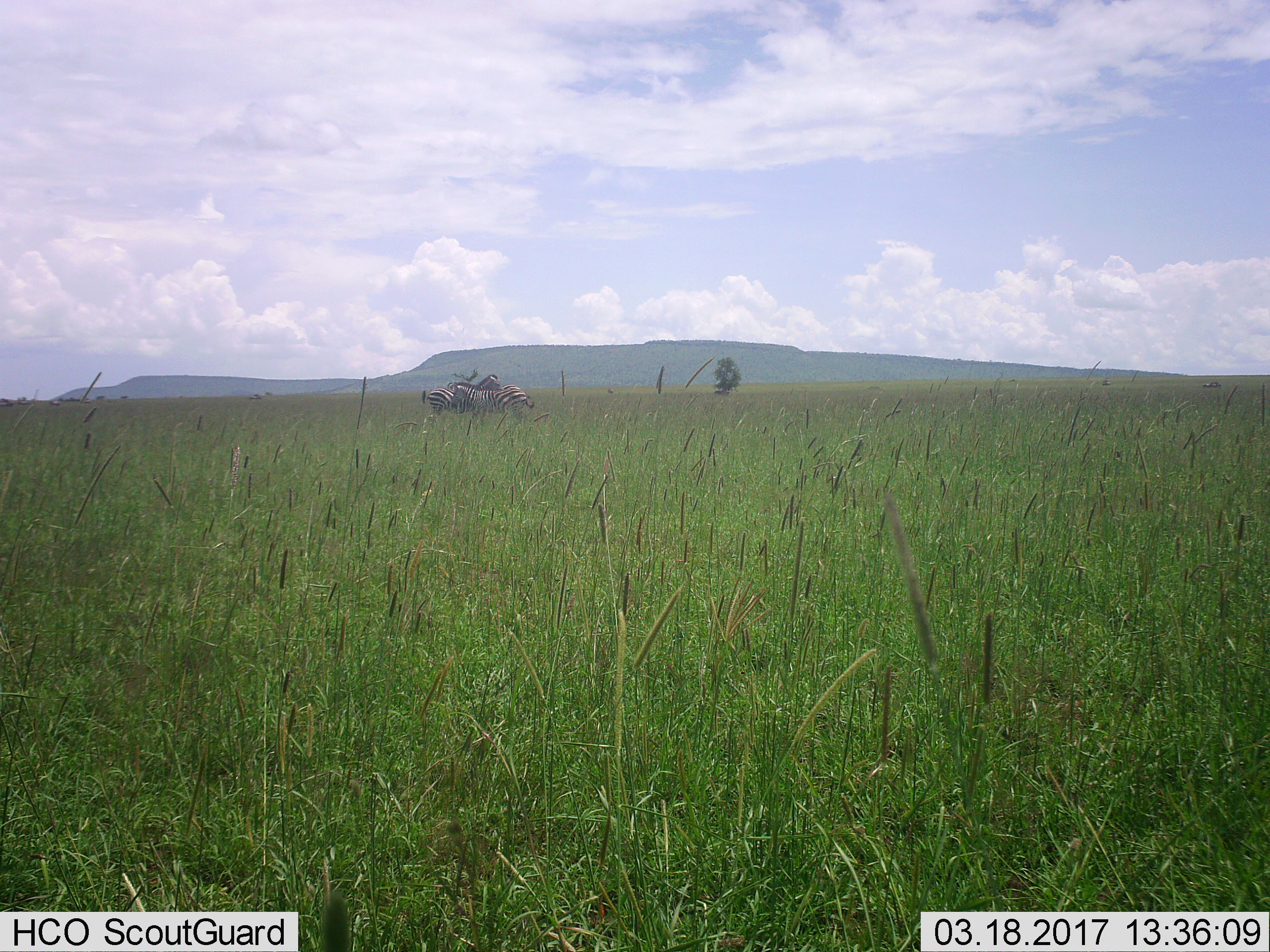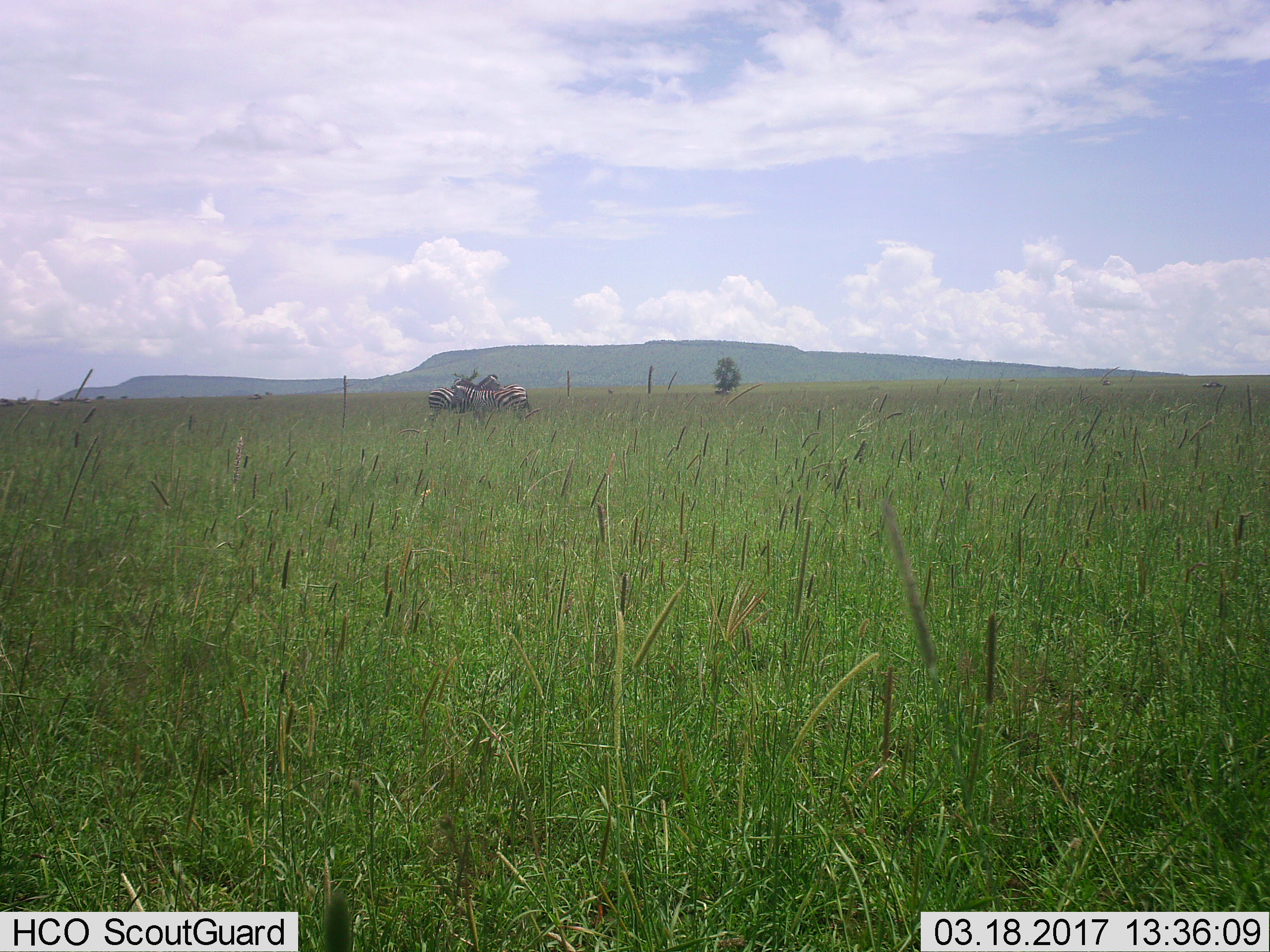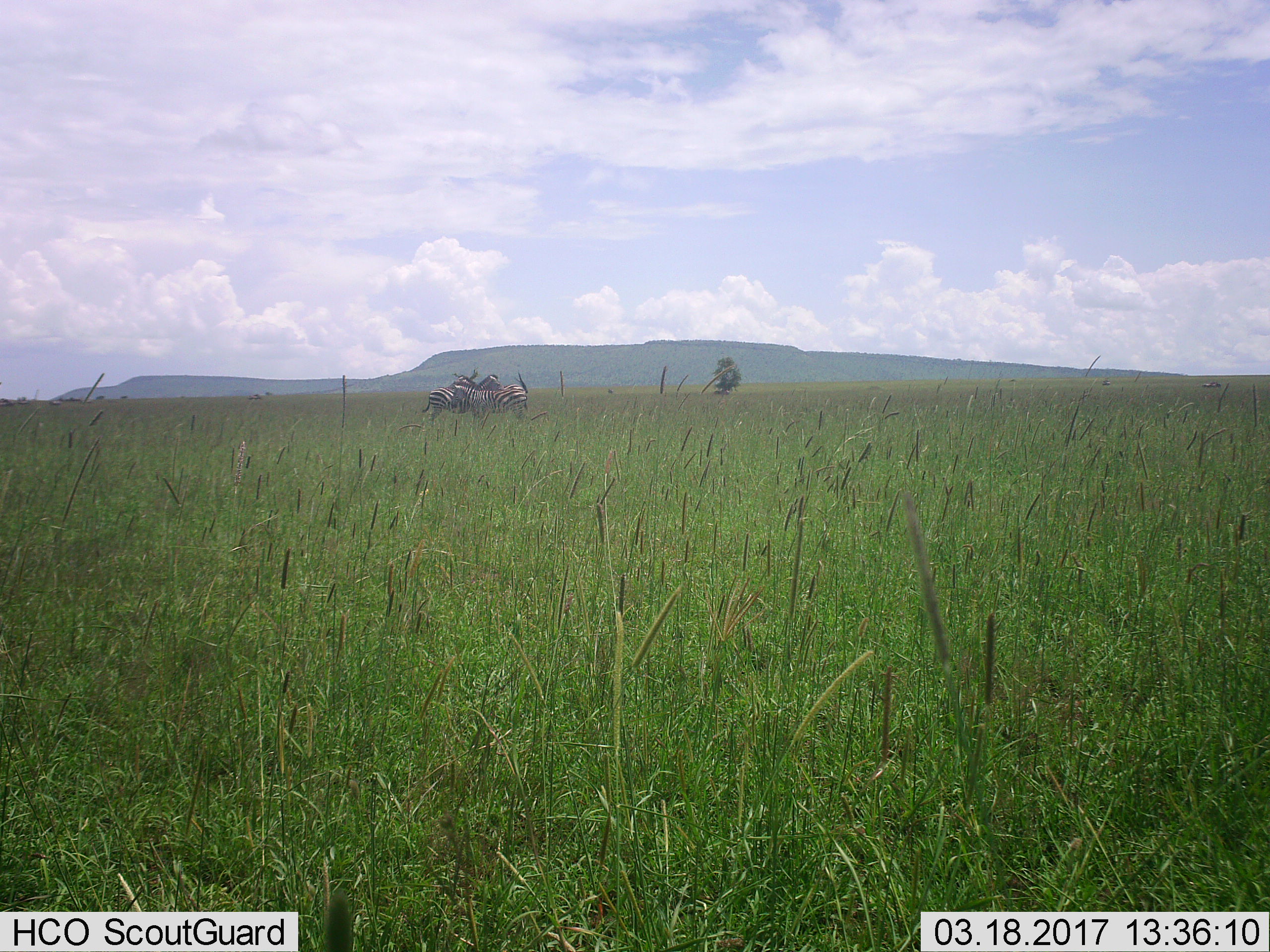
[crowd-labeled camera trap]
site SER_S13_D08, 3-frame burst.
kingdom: Animalia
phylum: Chordata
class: Mammalia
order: Perissodactyla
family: Equidae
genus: Equus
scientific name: Equus quagga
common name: plains zebra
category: zebraplains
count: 2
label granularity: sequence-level